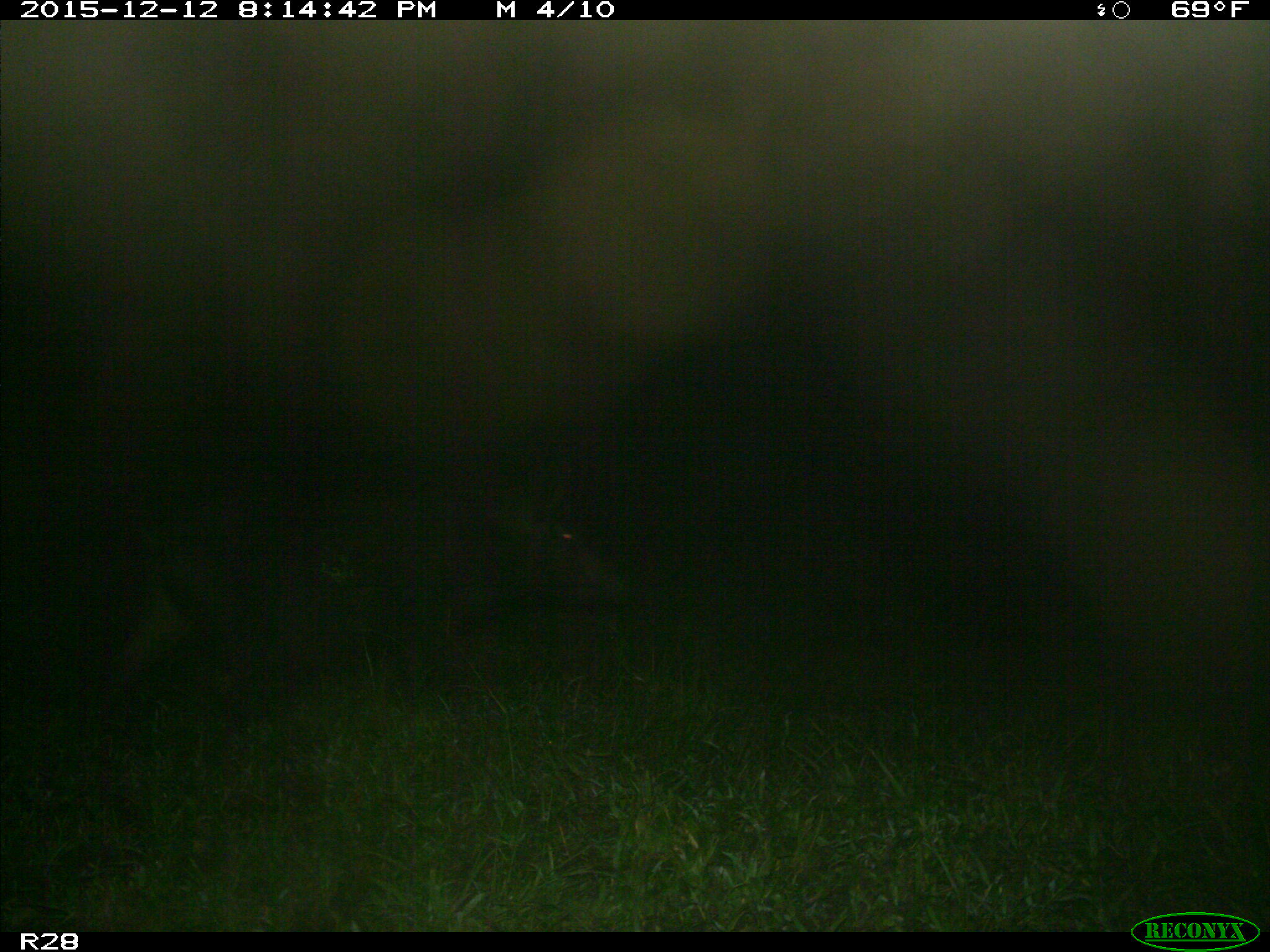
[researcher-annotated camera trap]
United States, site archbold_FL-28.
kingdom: Animalia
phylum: Chordata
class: Mammalia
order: Artiodactyla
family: Suidae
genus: Sus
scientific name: Sus scrofa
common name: wild boar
Sus scrofa (wild boar).